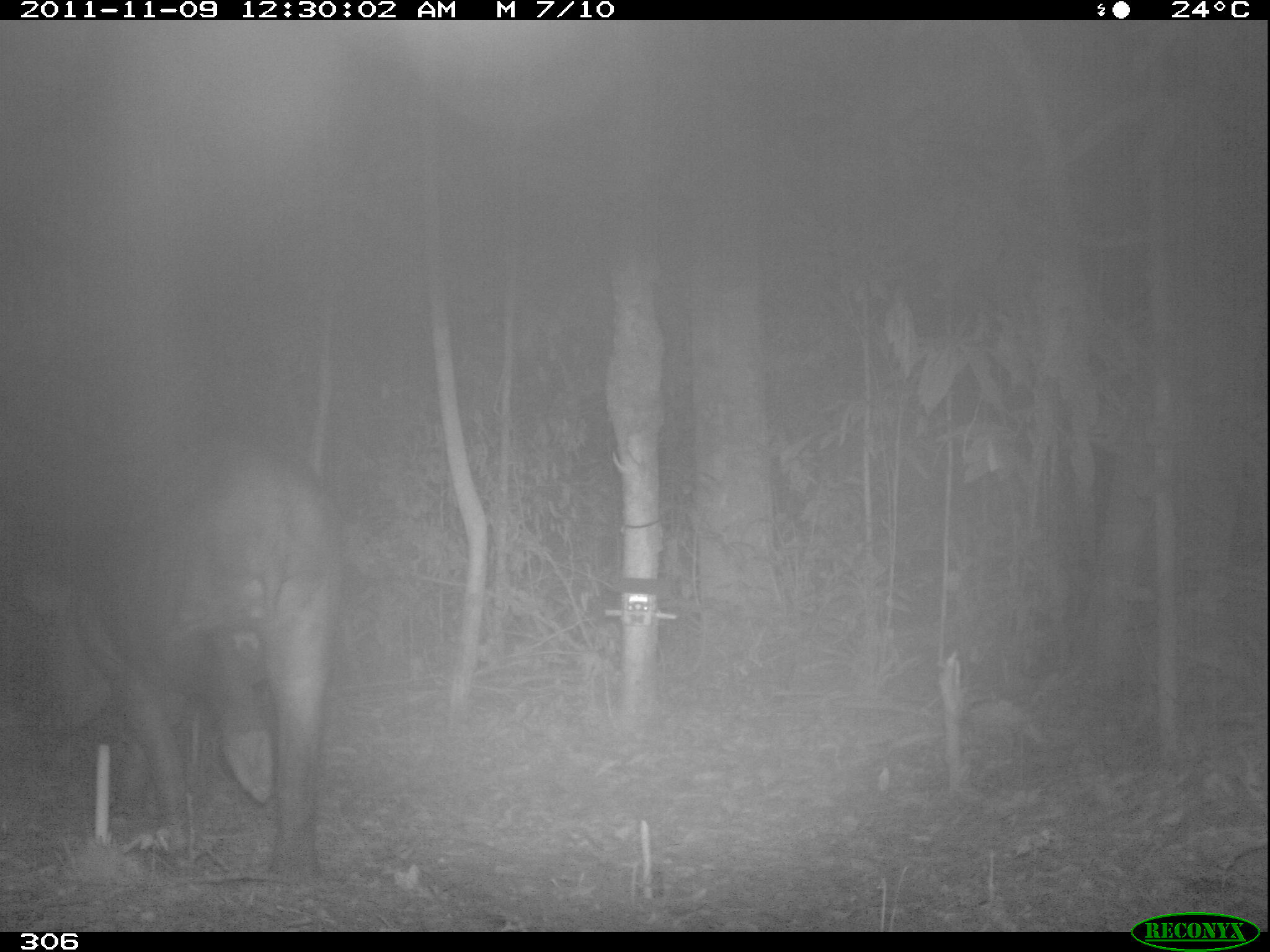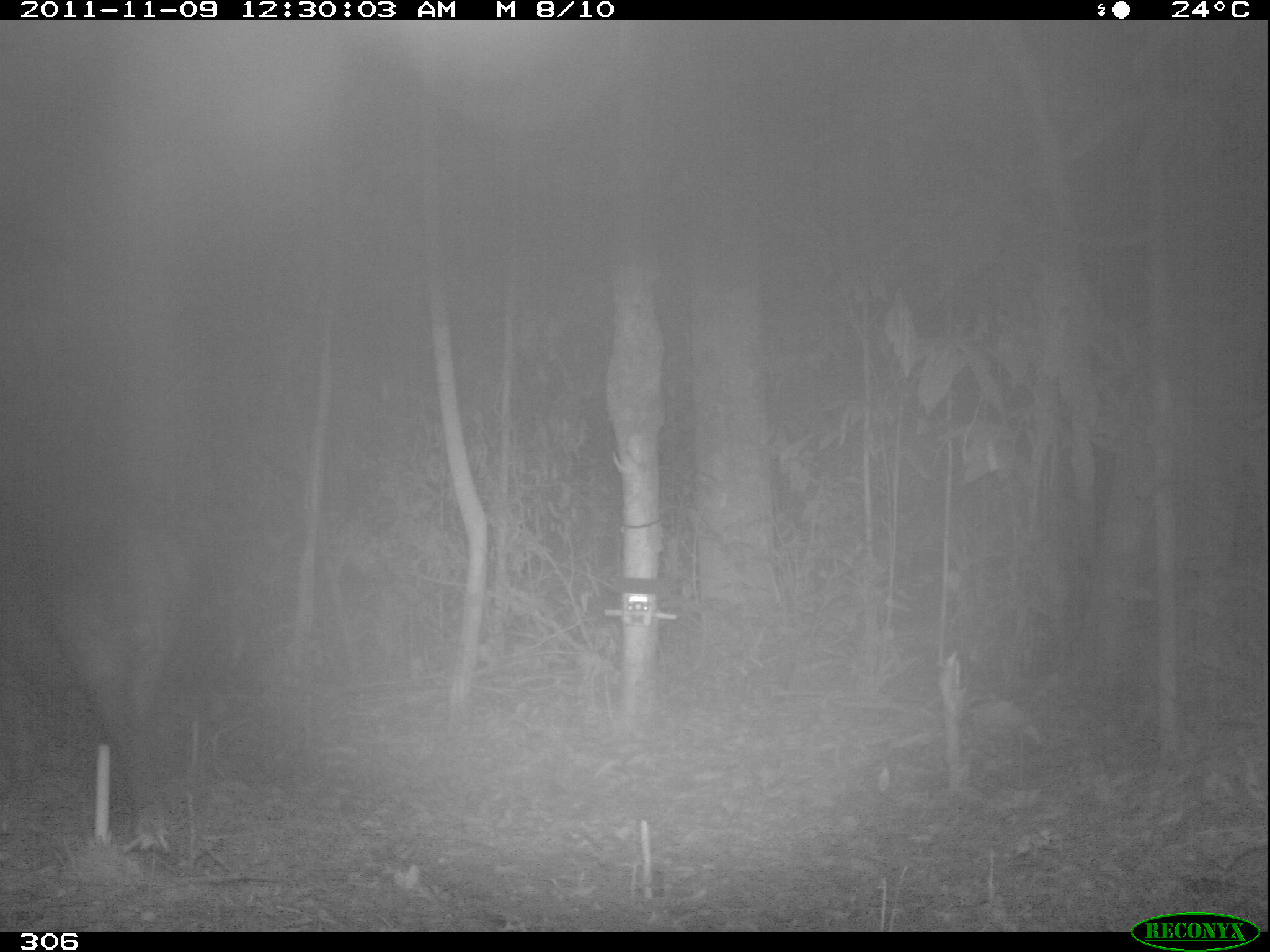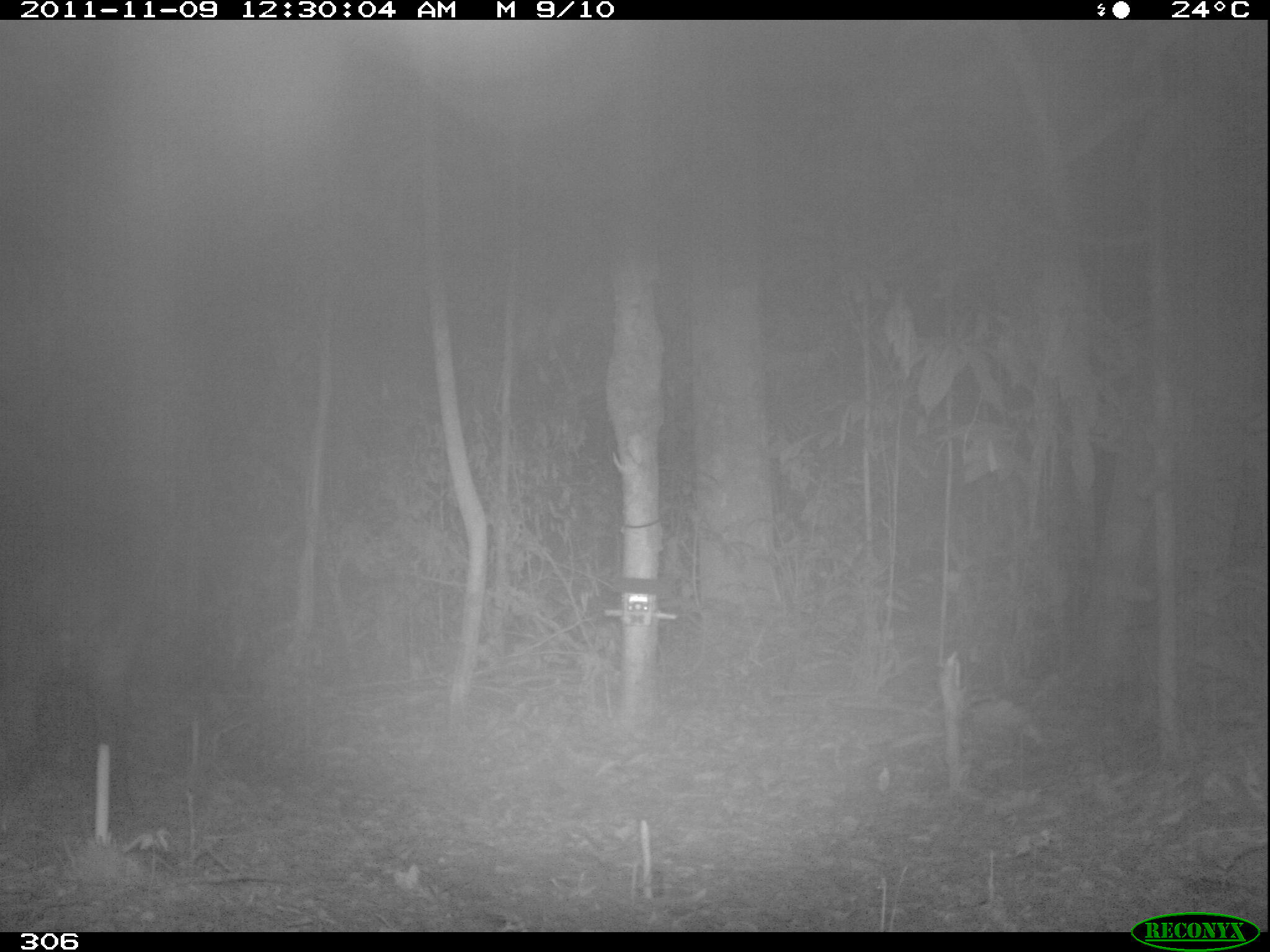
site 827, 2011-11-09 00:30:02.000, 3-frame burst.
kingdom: Animalia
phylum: Chordata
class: Mammalia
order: Perissodactyla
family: Tapiridae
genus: Tapirus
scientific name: Tapirus terrestris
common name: south american tapir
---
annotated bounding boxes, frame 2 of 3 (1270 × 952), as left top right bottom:
tapirus terrestris: 0 438 194 860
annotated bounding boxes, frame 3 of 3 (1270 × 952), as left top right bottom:
tapirus terrestris: 0 447 140 823